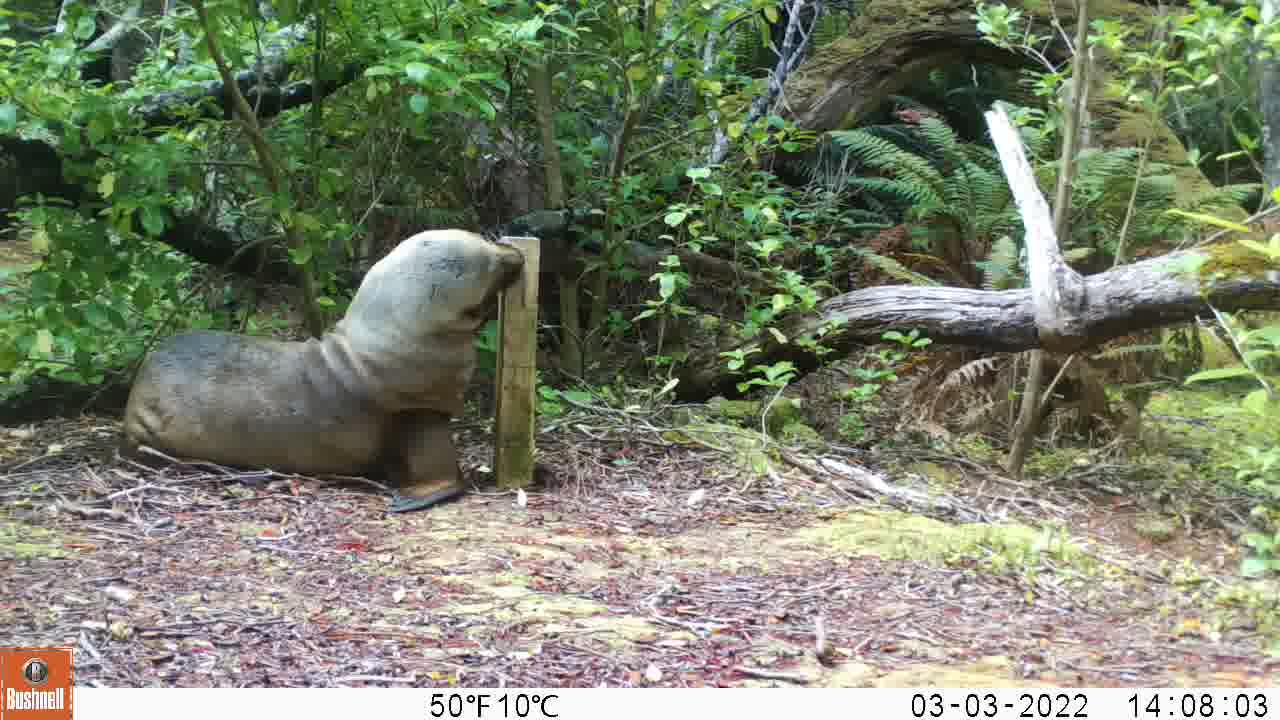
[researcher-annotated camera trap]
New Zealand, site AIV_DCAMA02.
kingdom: Animalia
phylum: Chordata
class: Mammalia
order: Carnivora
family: Otariidae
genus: Phocarctos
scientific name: Phocarctos hookeri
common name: new zealand sea lion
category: sealion